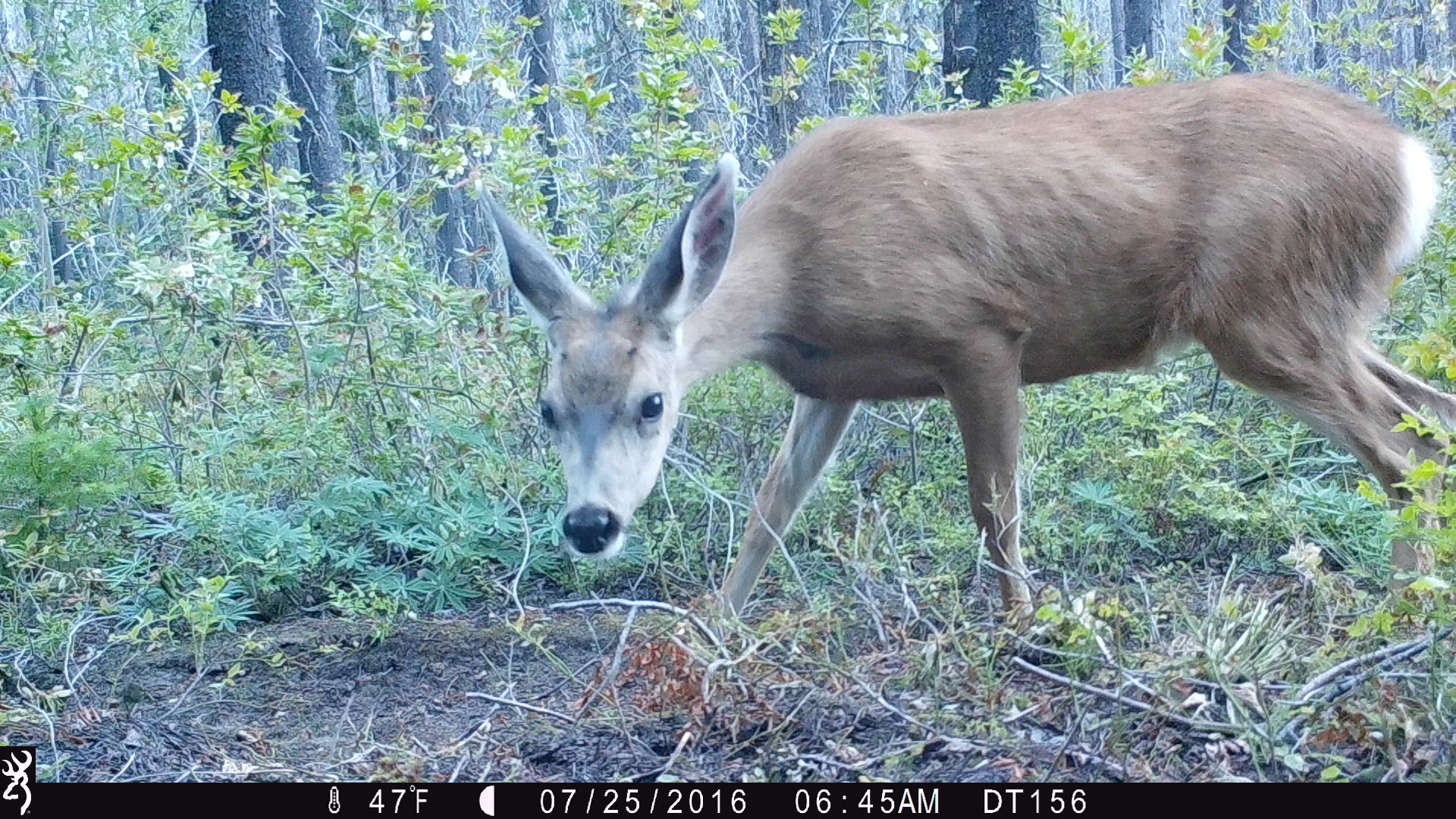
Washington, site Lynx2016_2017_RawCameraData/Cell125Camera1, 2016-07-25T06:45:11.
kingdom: Animalia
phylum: Chordata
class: Mammalia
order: Artiodactyla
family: Cervidae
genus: Odocoileus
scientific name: Odocoileus hemionus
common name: mule deer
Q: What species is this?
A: Odocoileus hemionus (mule deer).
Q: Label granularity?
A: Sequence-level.